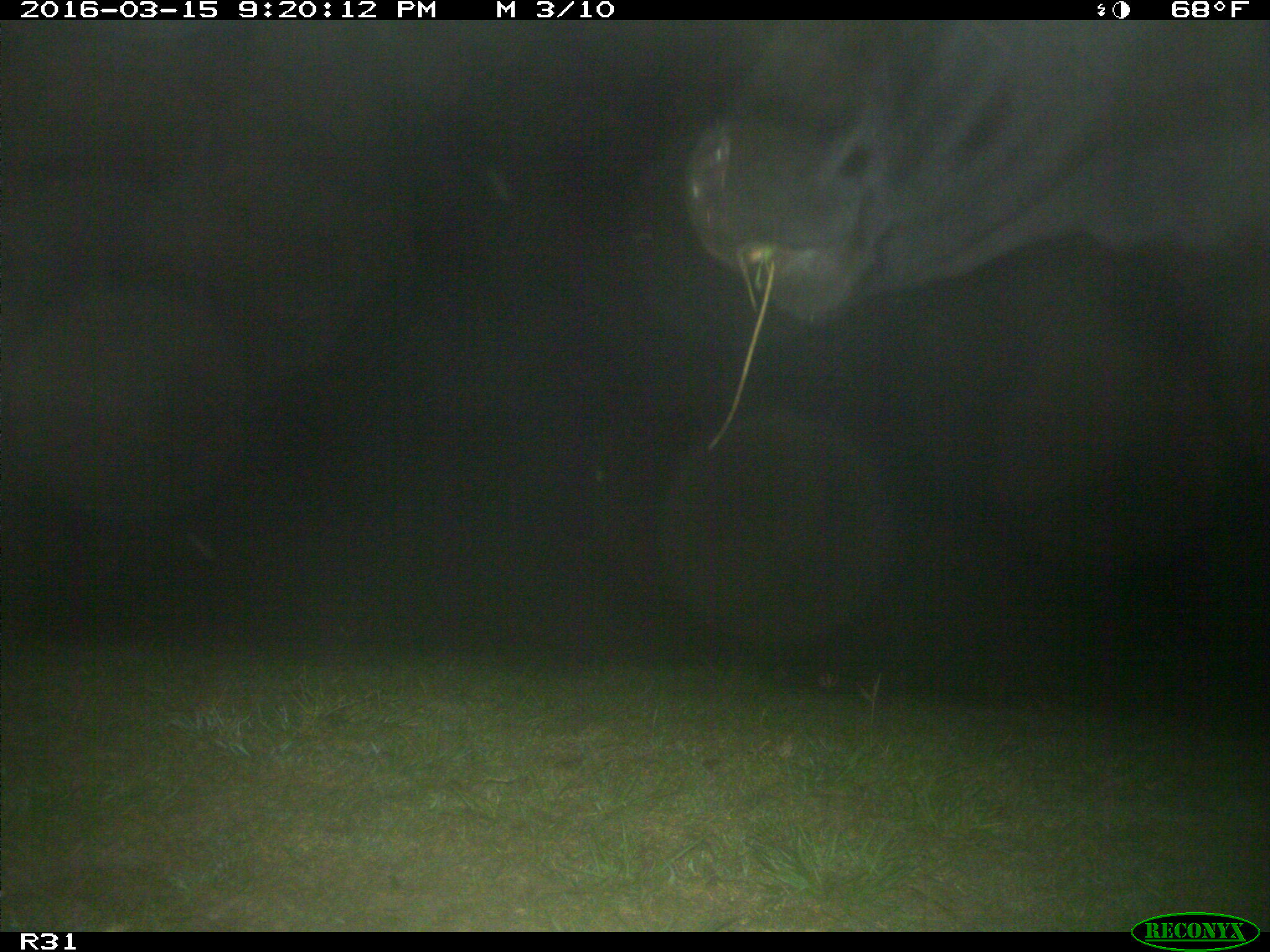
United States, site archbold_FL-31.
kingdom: Animalia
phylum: Chordata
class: Mammalia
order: Artiodactyla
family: Bovidae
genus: Bos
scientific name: Bos taurus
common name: domestic cow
Bos taurus (domestic cow).